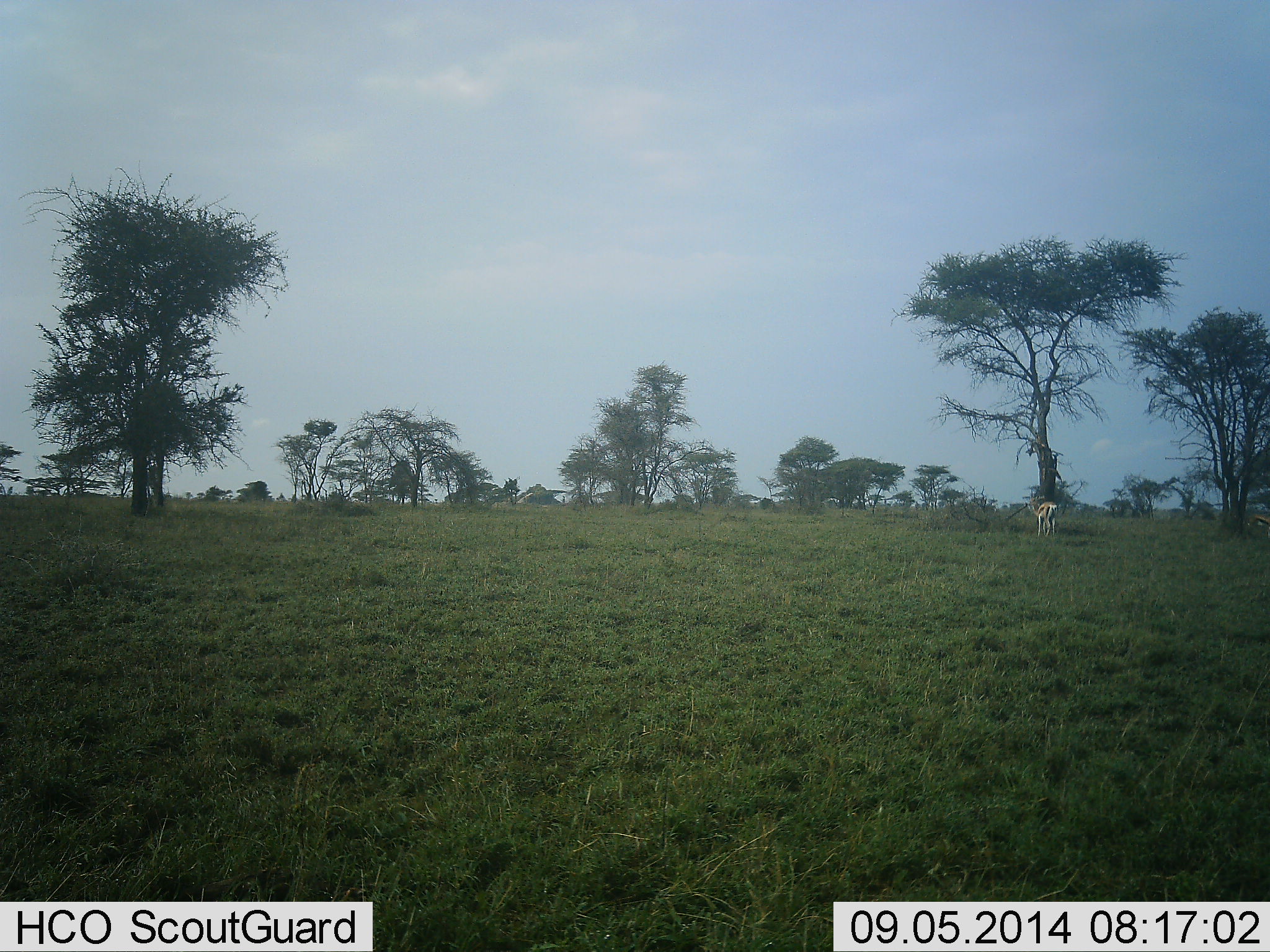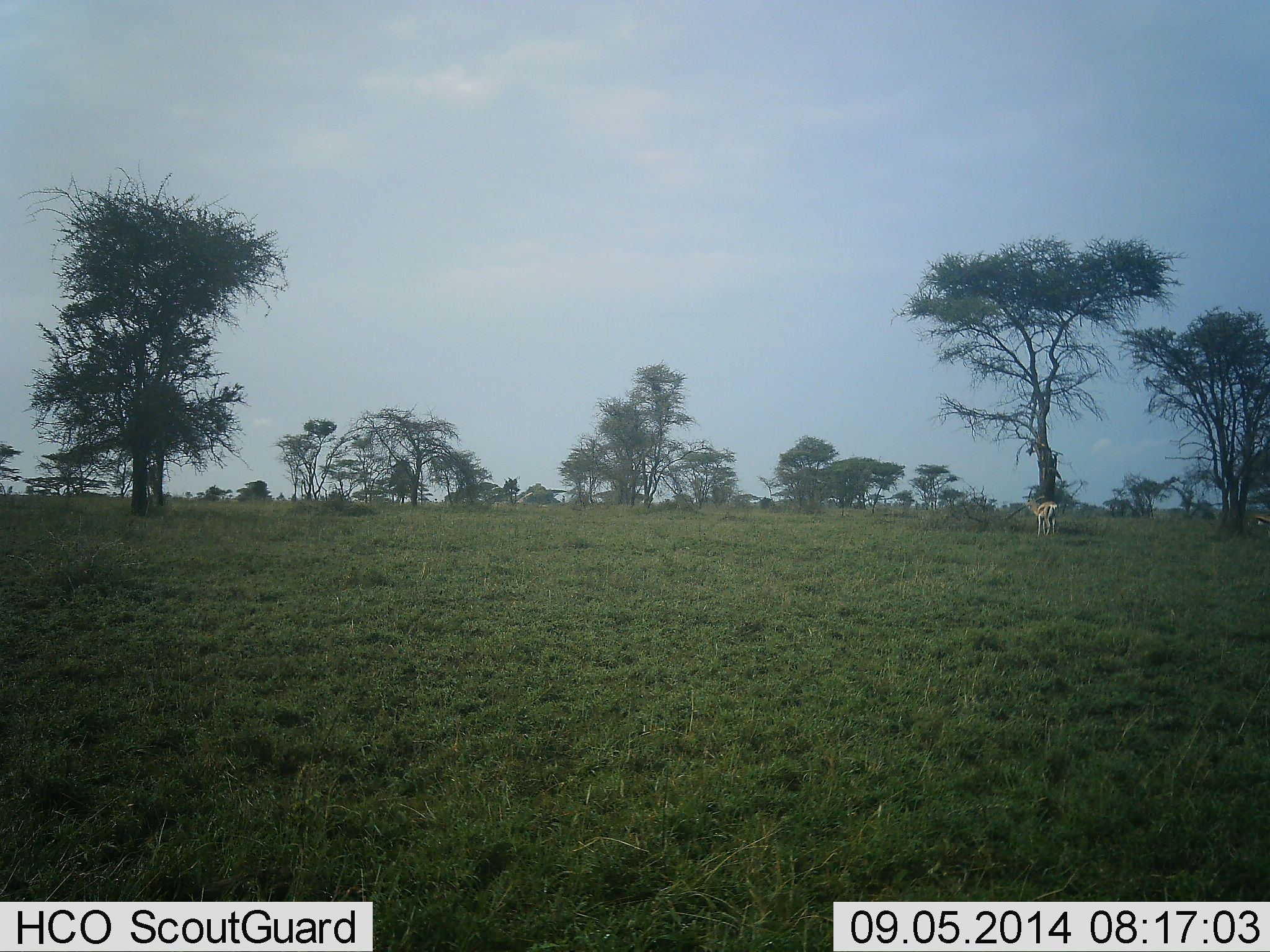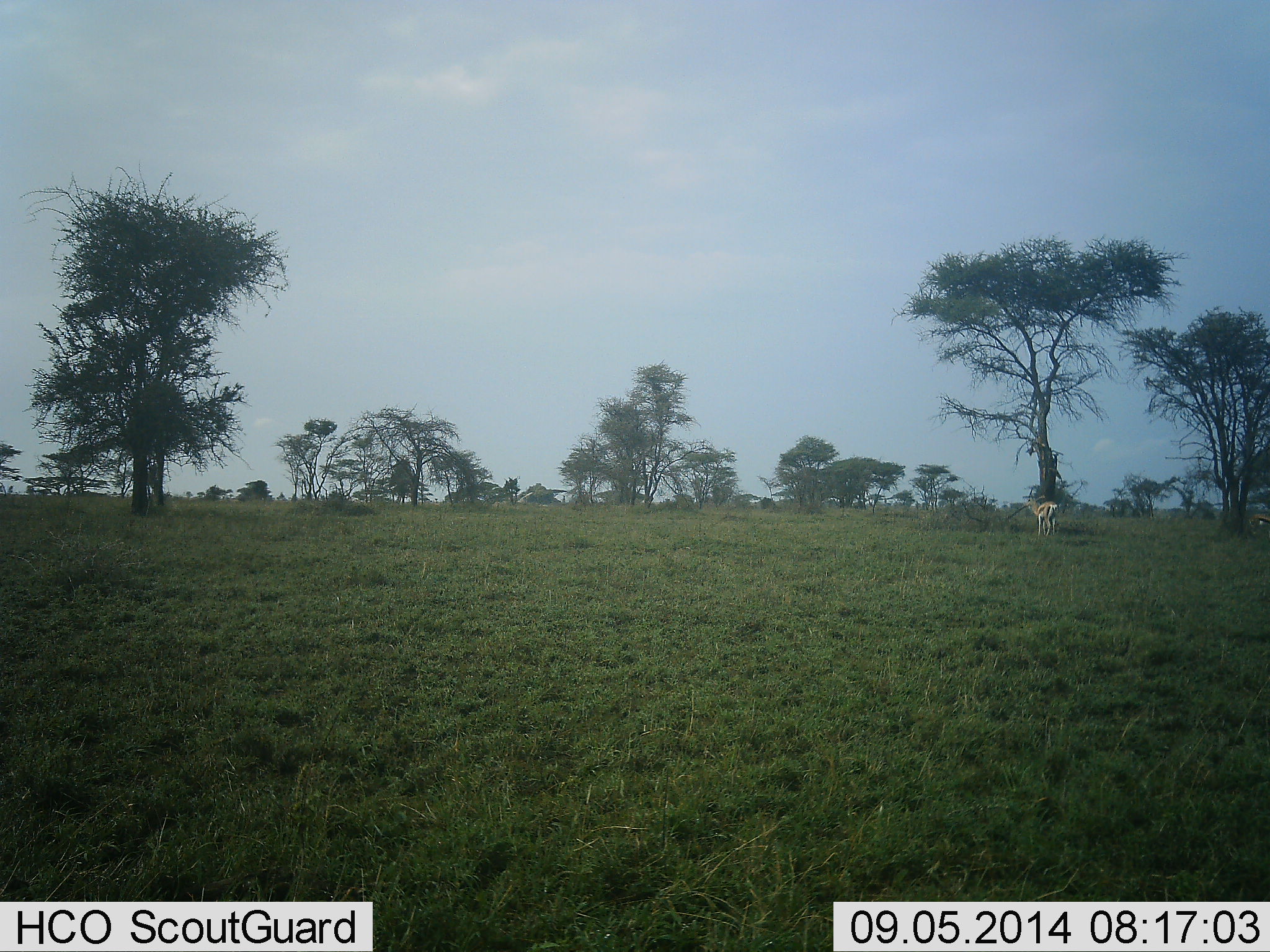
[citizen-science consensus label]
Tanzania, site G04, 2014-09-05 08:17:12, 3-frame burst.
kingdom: Animalia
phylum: Chordata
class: Mammalia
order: Artiodactyla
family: Bovidae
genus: Eudorcas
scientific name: Eudorcas thomsonii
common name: thomson's gazelle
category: gazellethomsons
Gazellethomsons (thomson's gazelle) (Eudorcas thomsonii), count 1. Behavior (volunteer vote fractions): standing 100%, resting 0%, moving 0%, interacting 0%. Young present (vote fraction): 0%. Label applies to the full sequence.